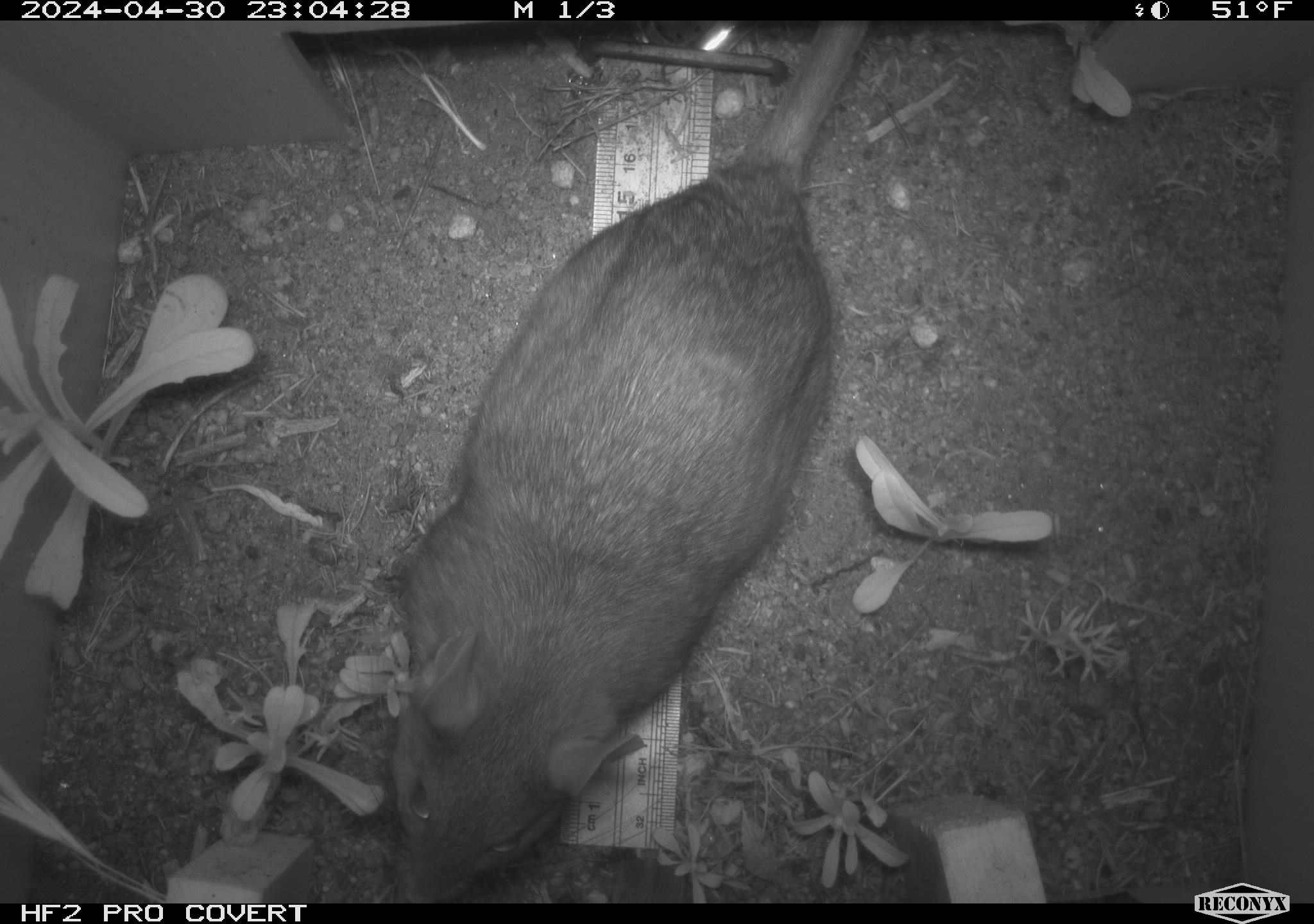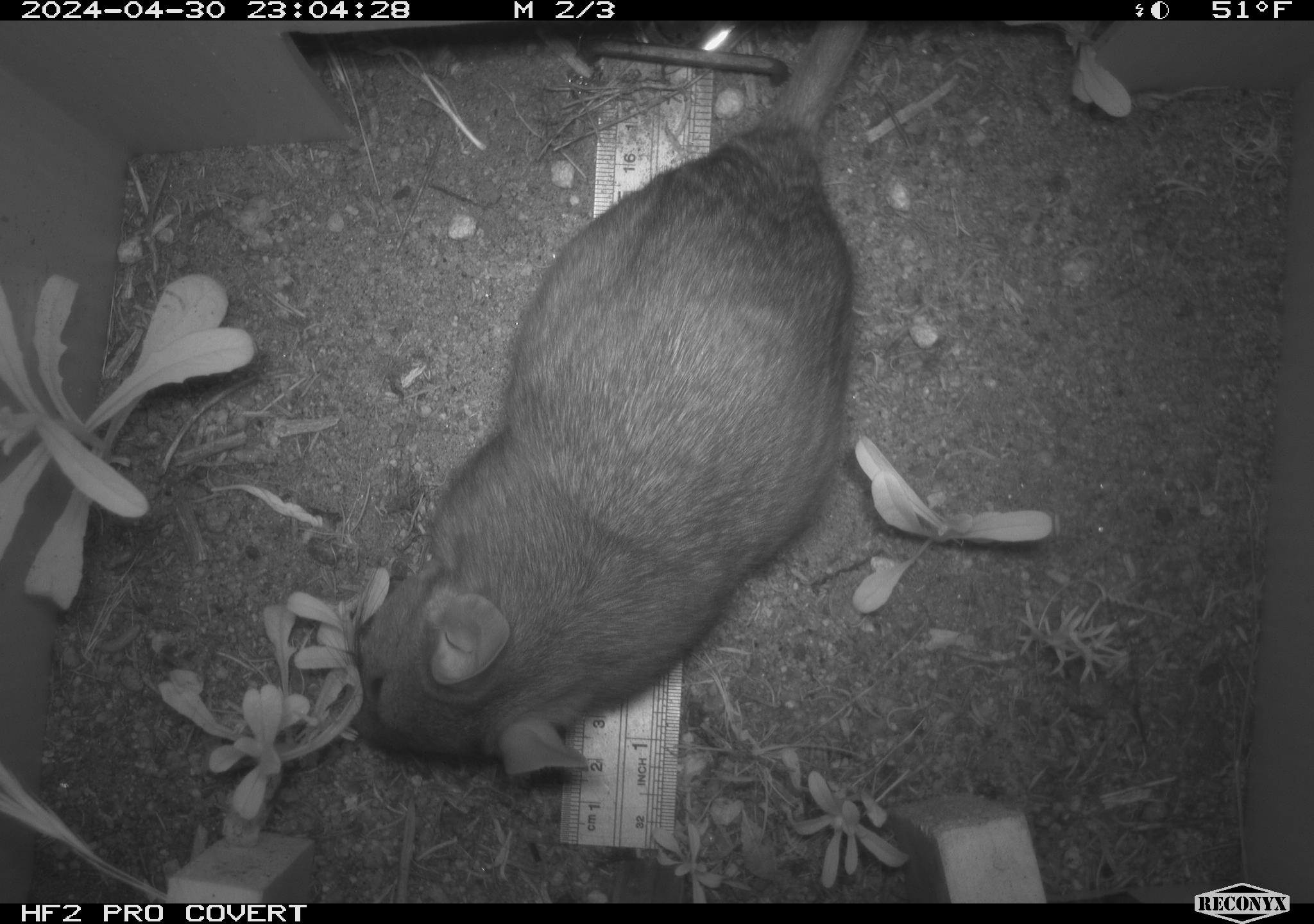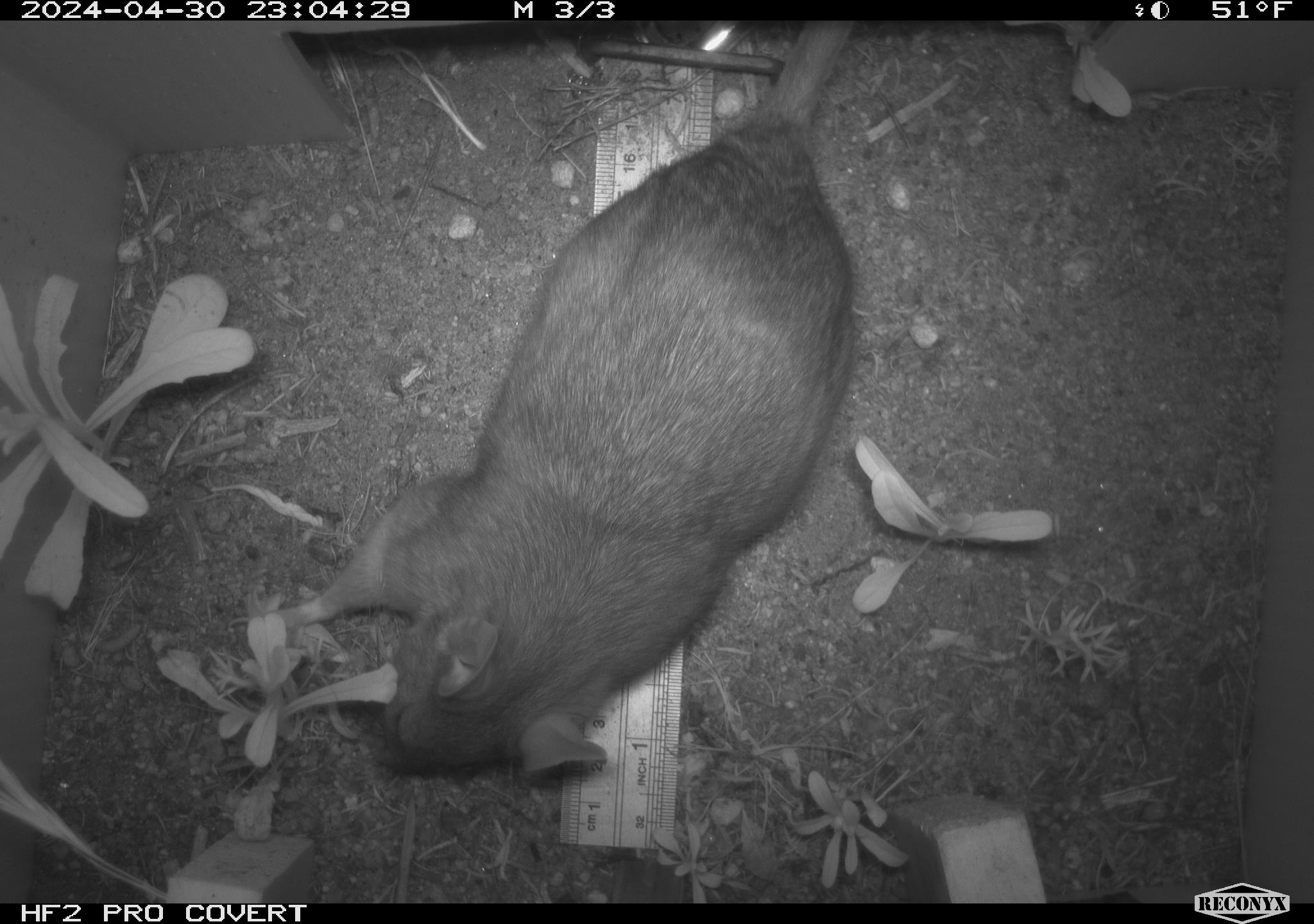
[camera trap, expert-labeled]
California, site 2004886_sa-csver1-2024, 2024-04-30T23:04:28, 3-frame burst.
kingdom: Animalia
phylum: Chordata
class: Mammalia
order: Rodentia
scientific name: Rodentia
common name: rodent